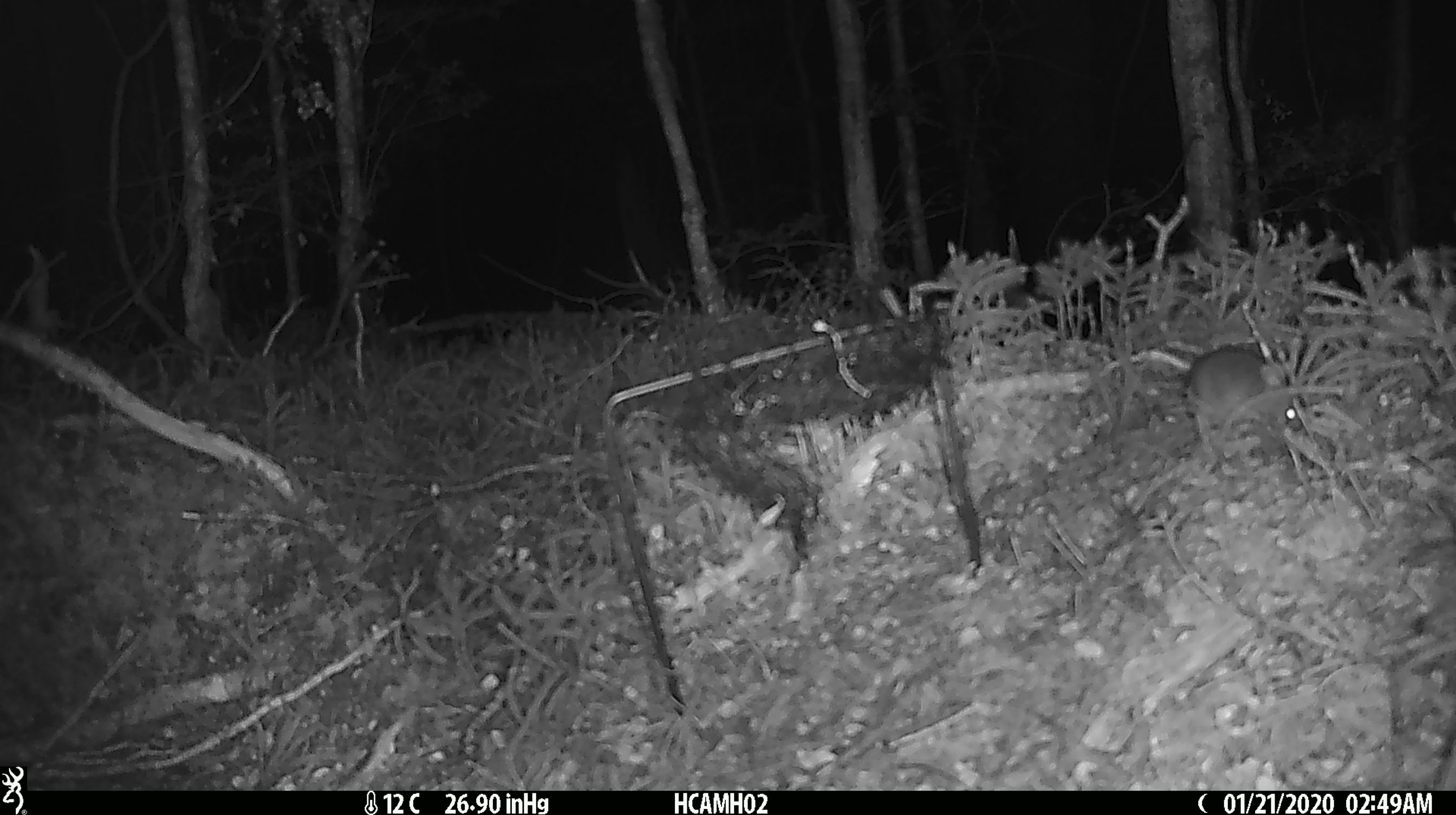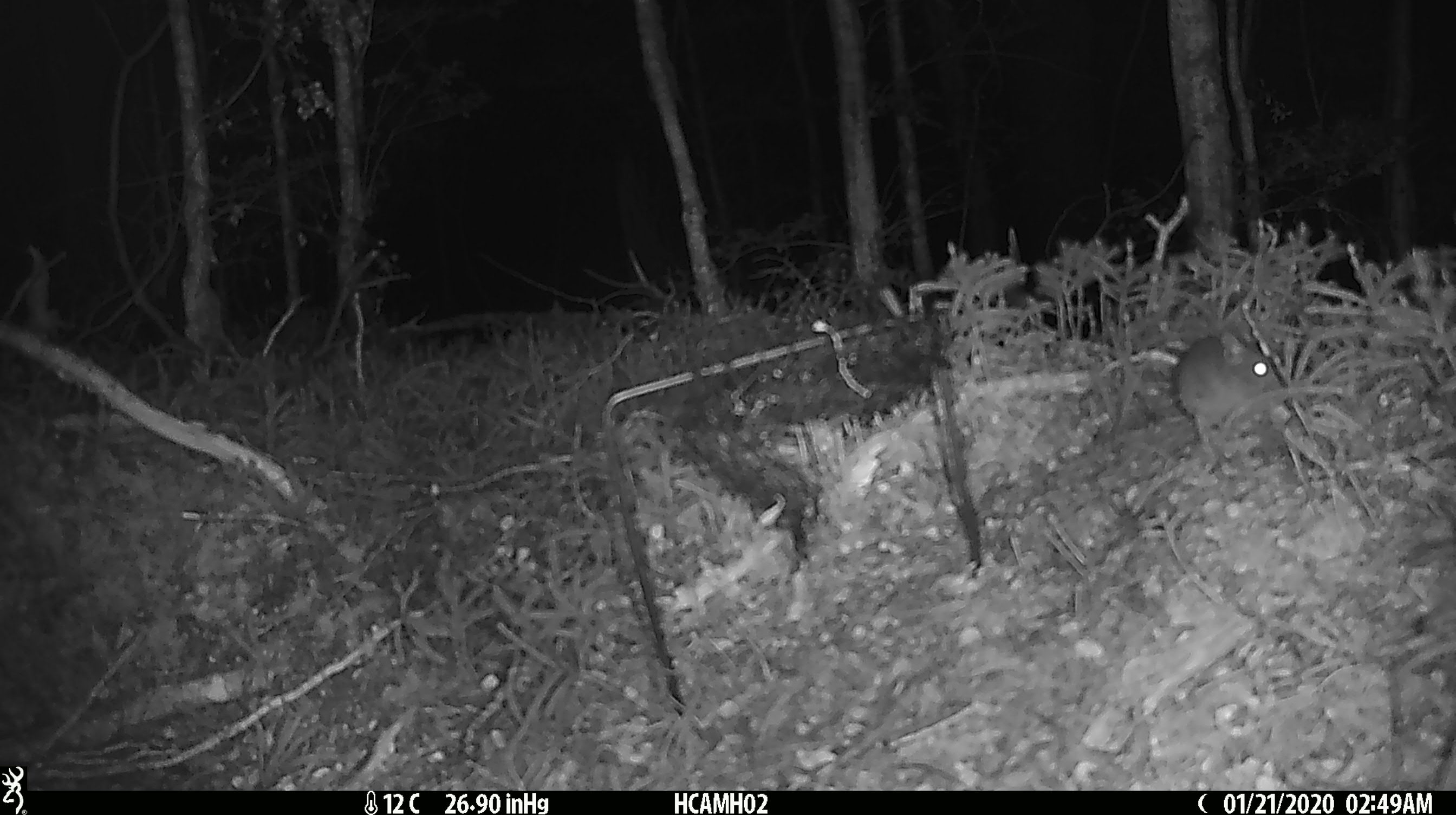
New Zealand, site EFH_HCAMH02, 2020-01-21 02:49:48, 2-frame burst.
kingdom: Animalia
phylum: Chordata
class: Mammalia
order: Rodentia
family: Muridae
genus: Mus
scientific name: Mus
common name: mouse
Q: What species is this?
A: Mouse (Mus).